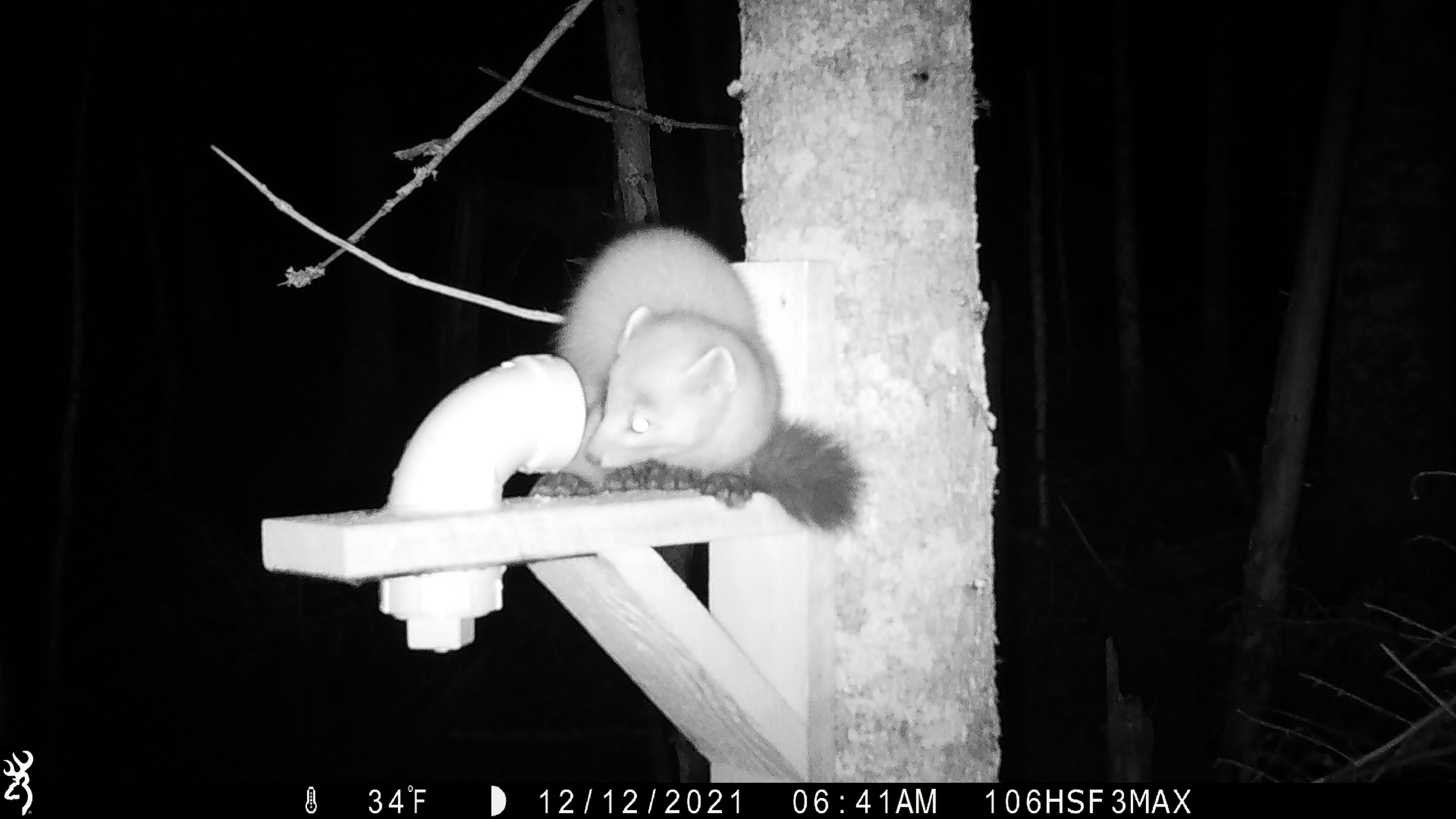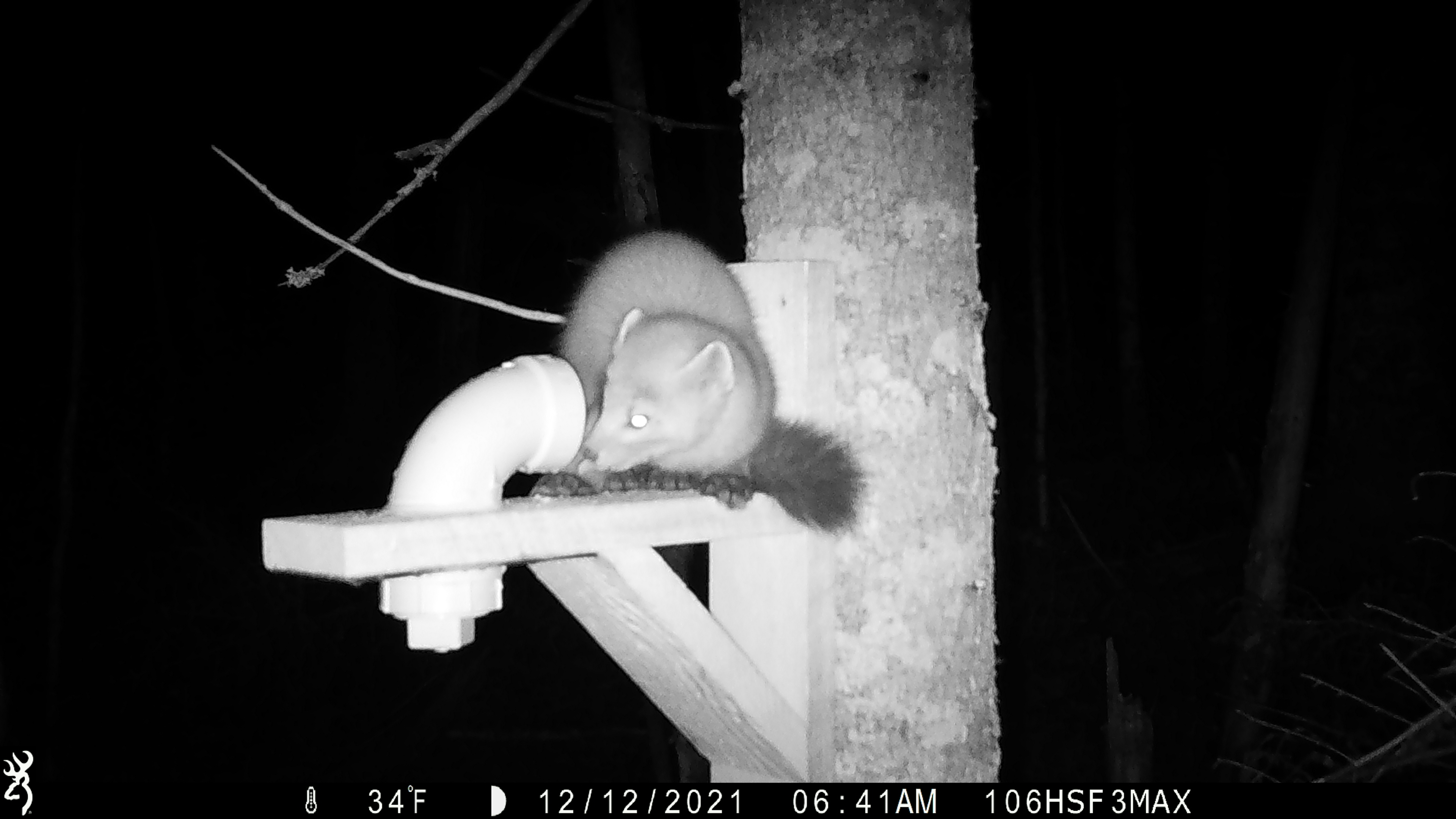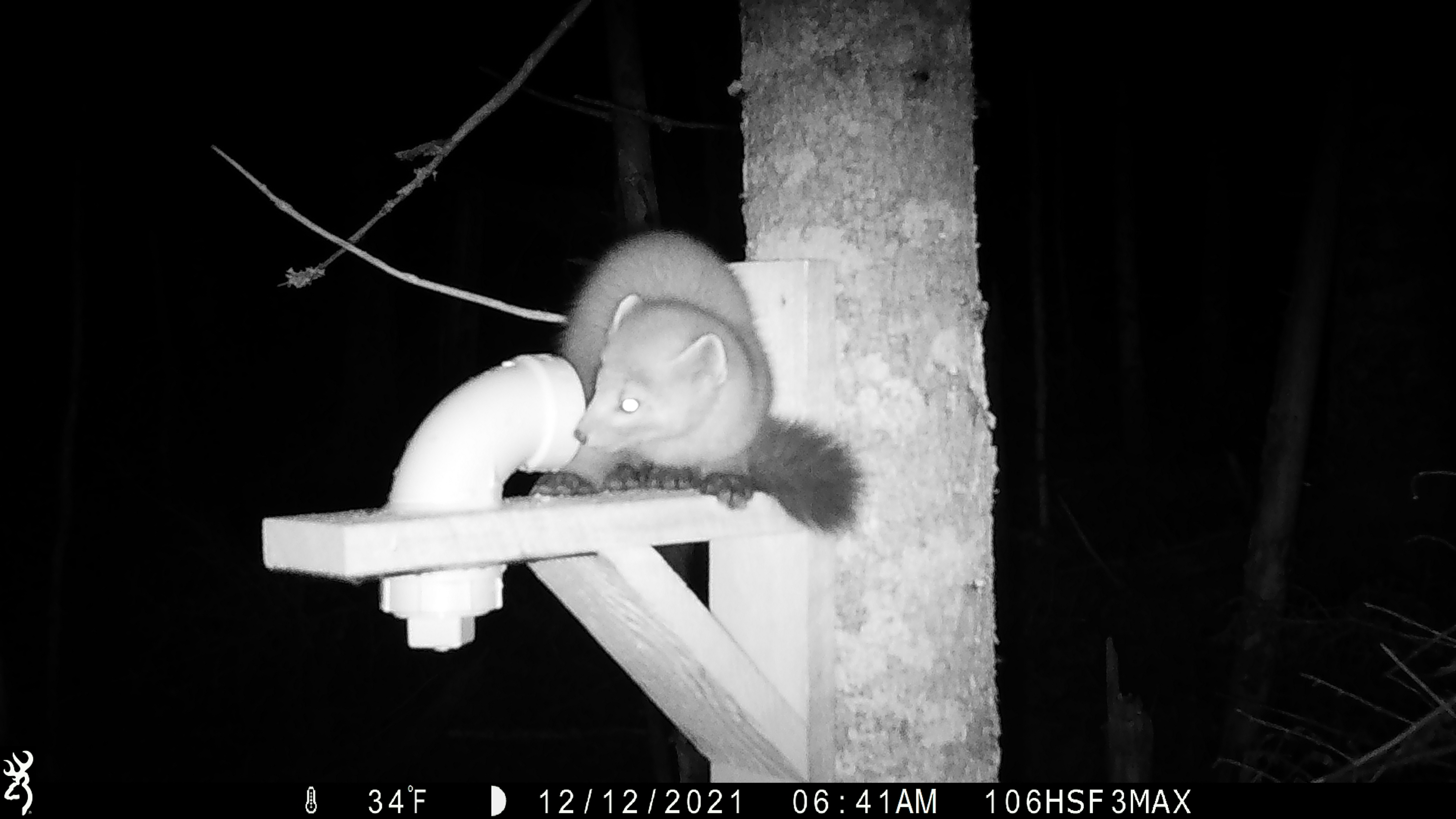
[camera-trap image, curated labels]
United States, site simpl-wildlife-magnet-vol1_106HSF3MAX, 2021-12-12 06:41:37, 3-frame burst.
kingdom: Animalia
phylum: Chordata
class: Mammalia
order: Carnivora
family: Mustelidae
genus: Martes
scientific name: Martes americana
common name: american marten